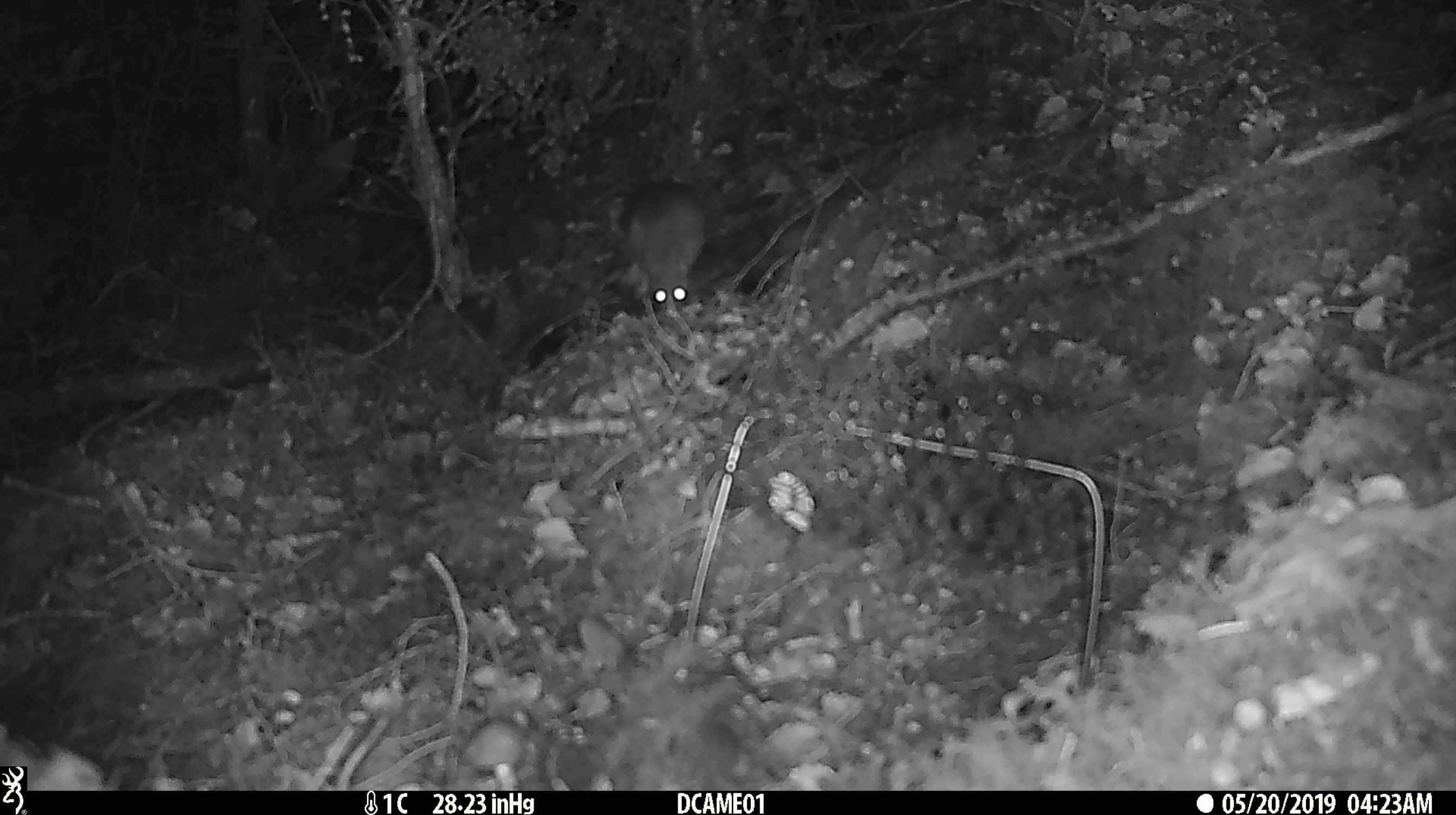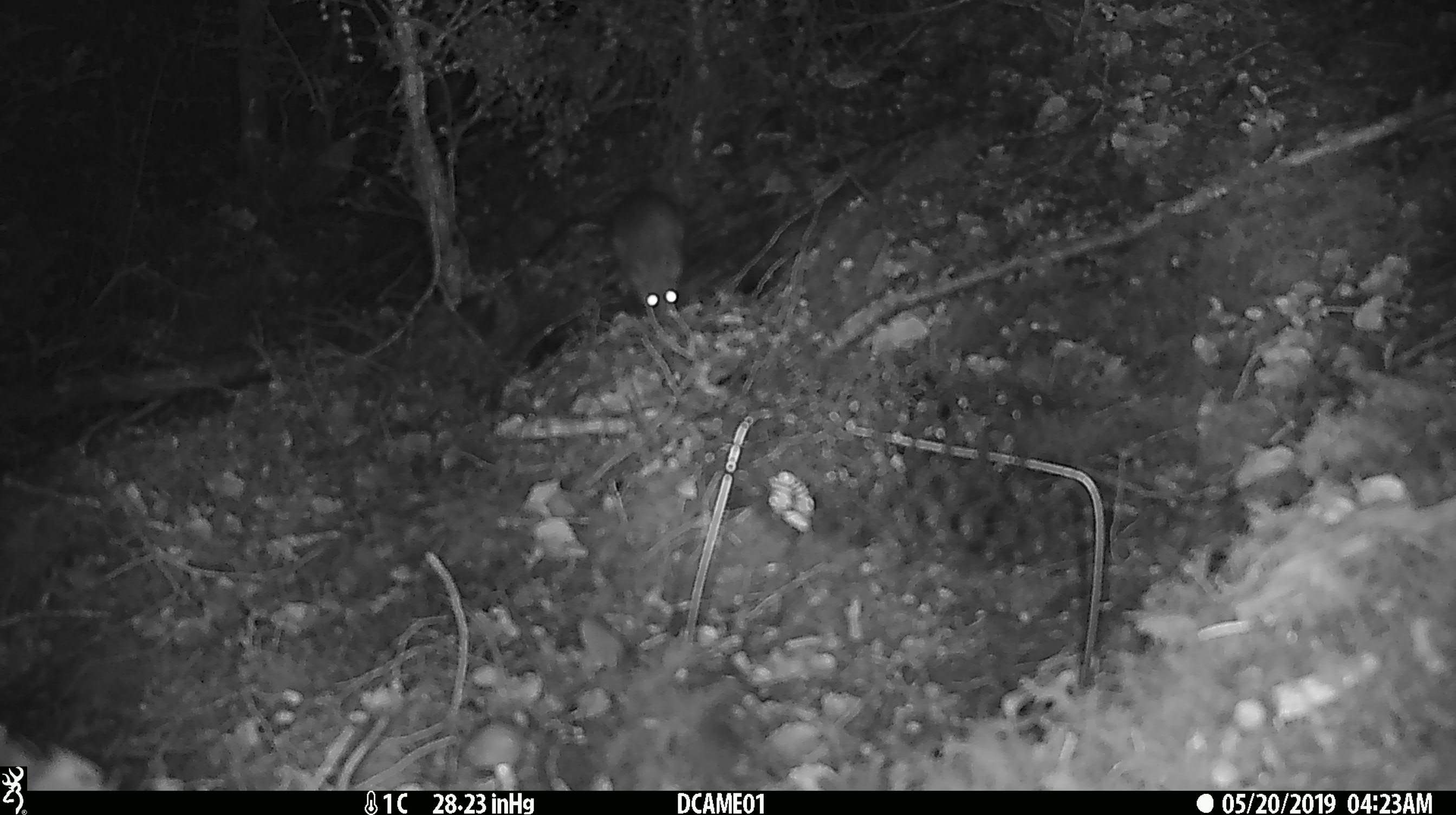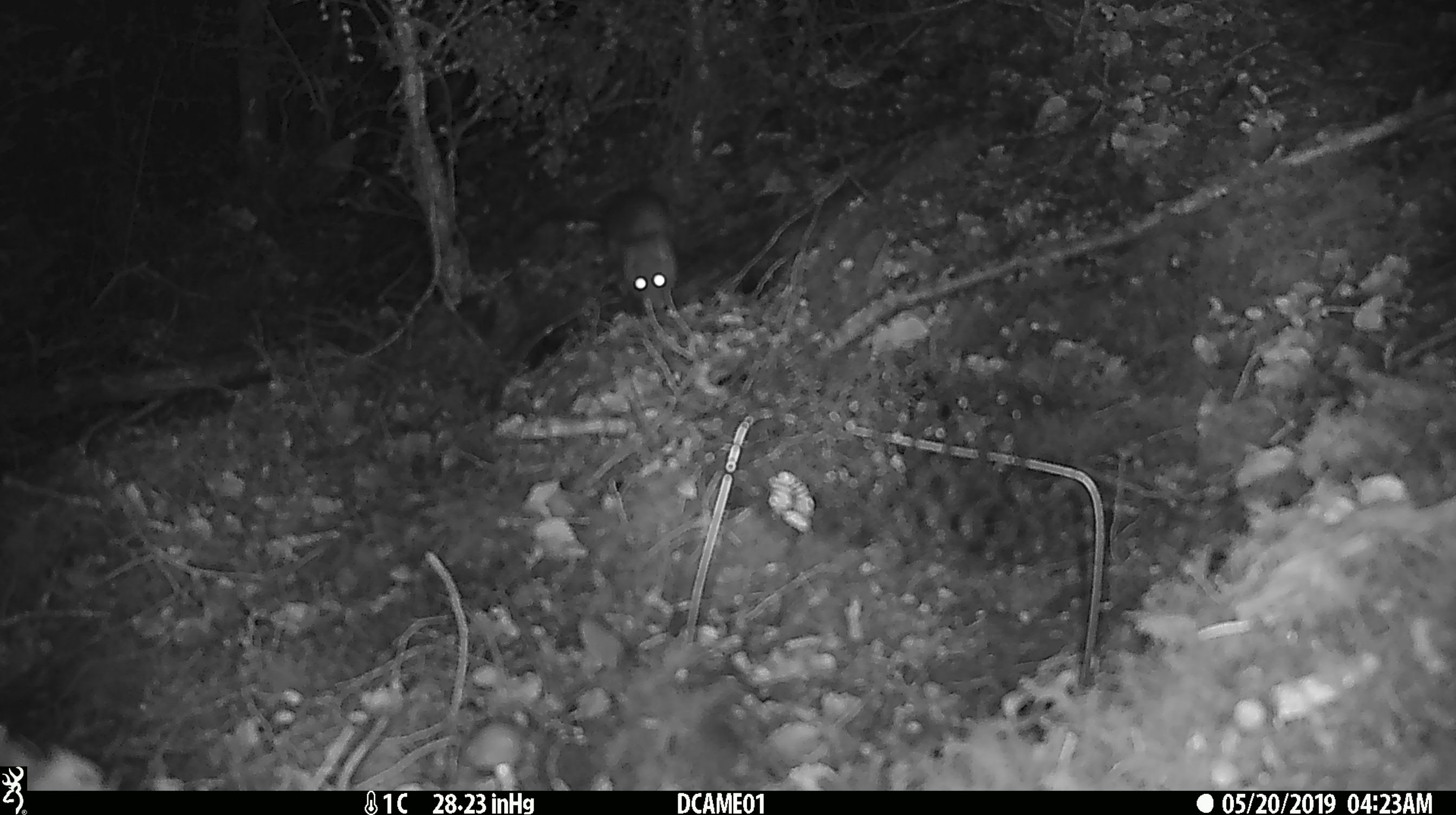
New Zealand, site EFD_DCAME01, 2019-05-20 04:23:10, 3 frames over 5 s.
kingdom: Animalia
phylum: Chordata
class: Mammalia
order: Rodentia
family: Muridae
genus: Rattus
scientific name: Rattus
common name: rat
Rat (Rattus).